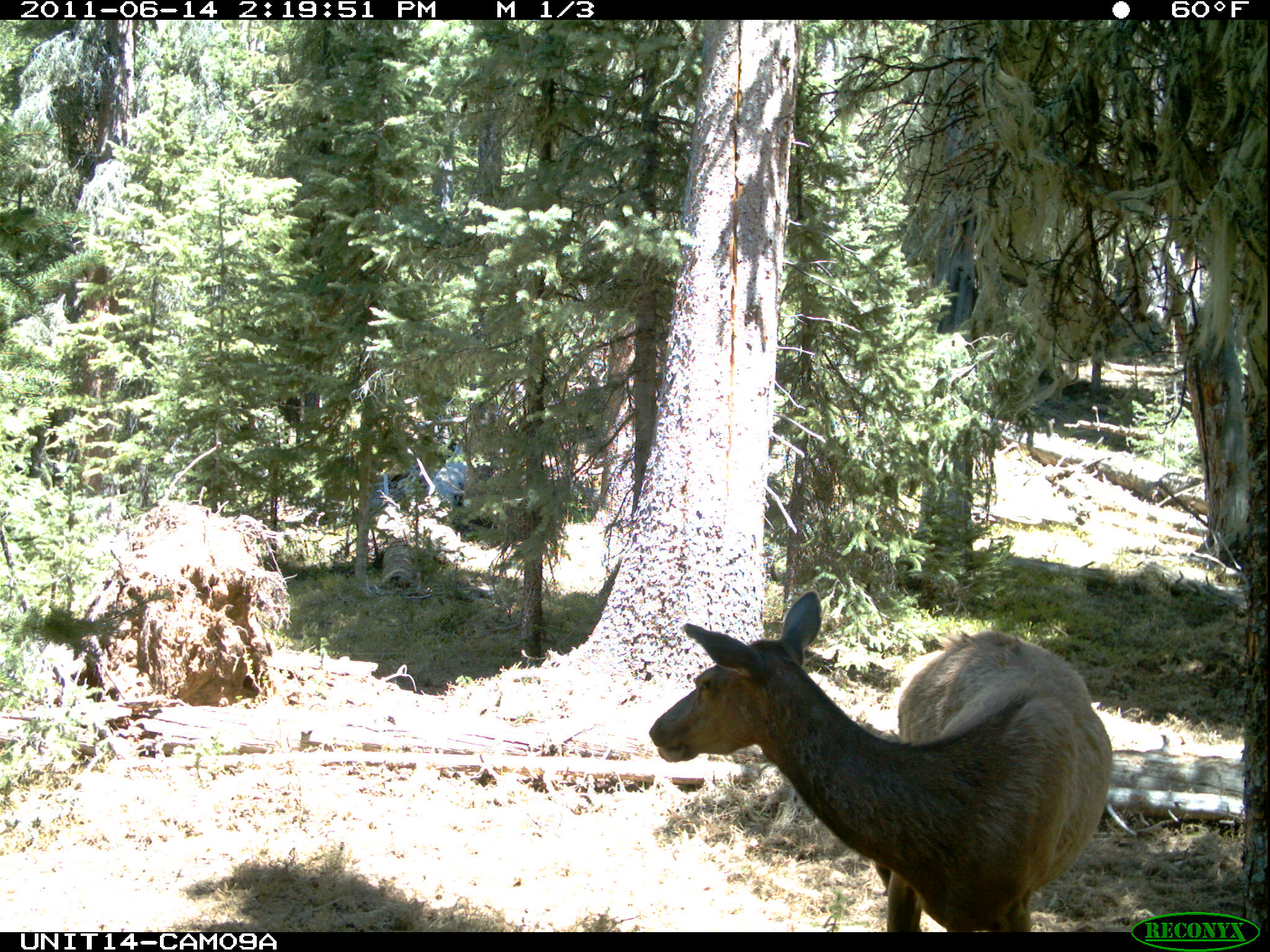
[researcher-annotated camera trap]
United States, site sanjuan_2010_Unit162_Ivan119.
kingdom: Animalia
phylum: Chordata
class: Mammalia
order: Artiodactyla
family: Cervidae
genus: Cervus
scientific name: Cervus elaphus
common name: red deer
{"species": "Cervus elaphus (red deer)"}